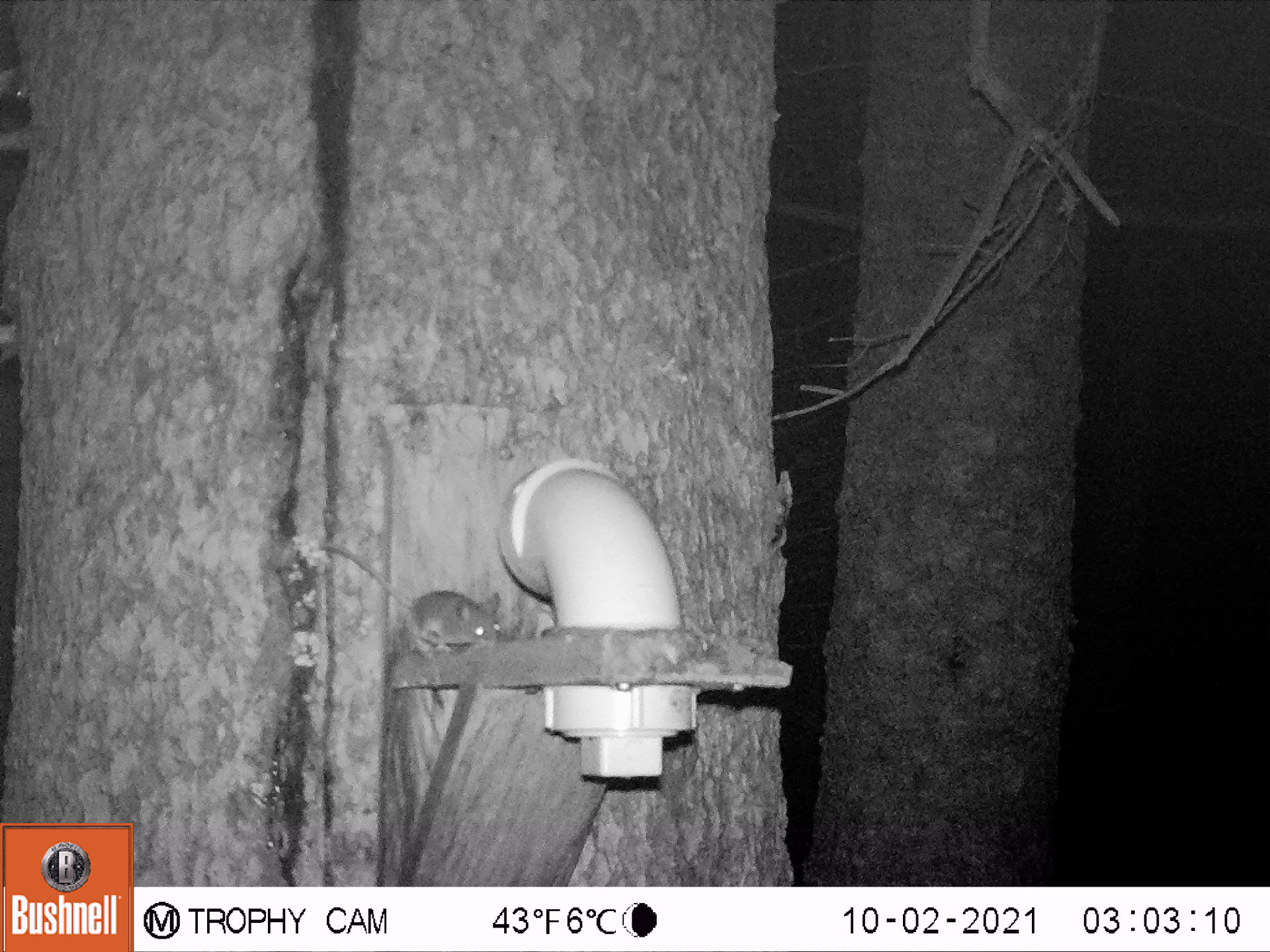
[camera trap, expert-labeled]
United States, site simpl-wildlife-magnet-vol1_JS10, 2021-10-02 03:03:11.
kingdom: Animalia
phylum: Chordata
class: Mammalia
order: Rodentia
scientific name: Rodentia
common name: mouse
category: mouse sp.